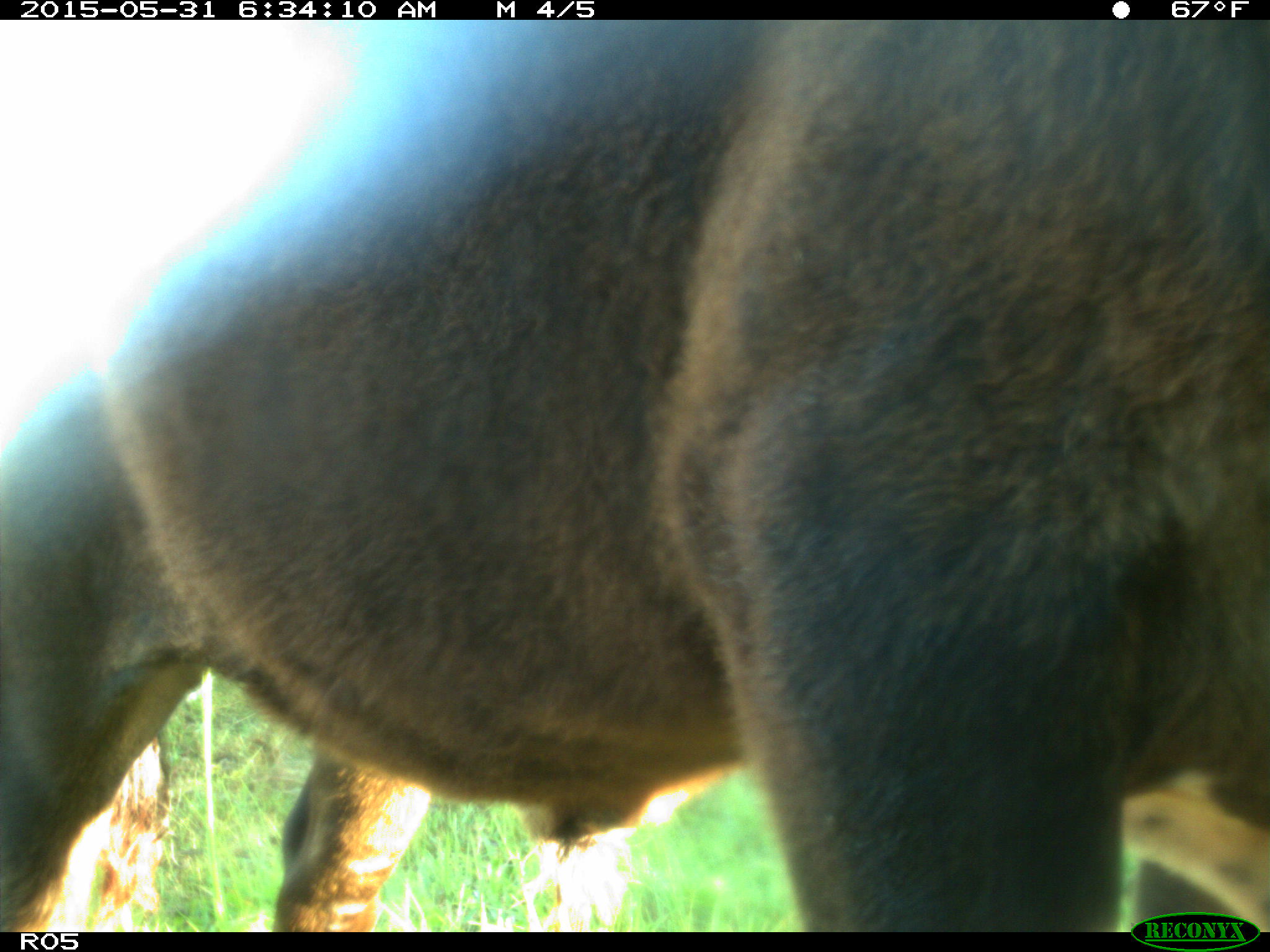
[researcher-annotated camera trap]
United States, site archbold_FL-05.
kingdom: Animalia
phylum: Chordata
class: Mammalia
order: Artiodactyla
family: Bovidae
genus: Bos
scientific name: Bos taurus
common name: domestic cow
Bos taurus (domestic cow).